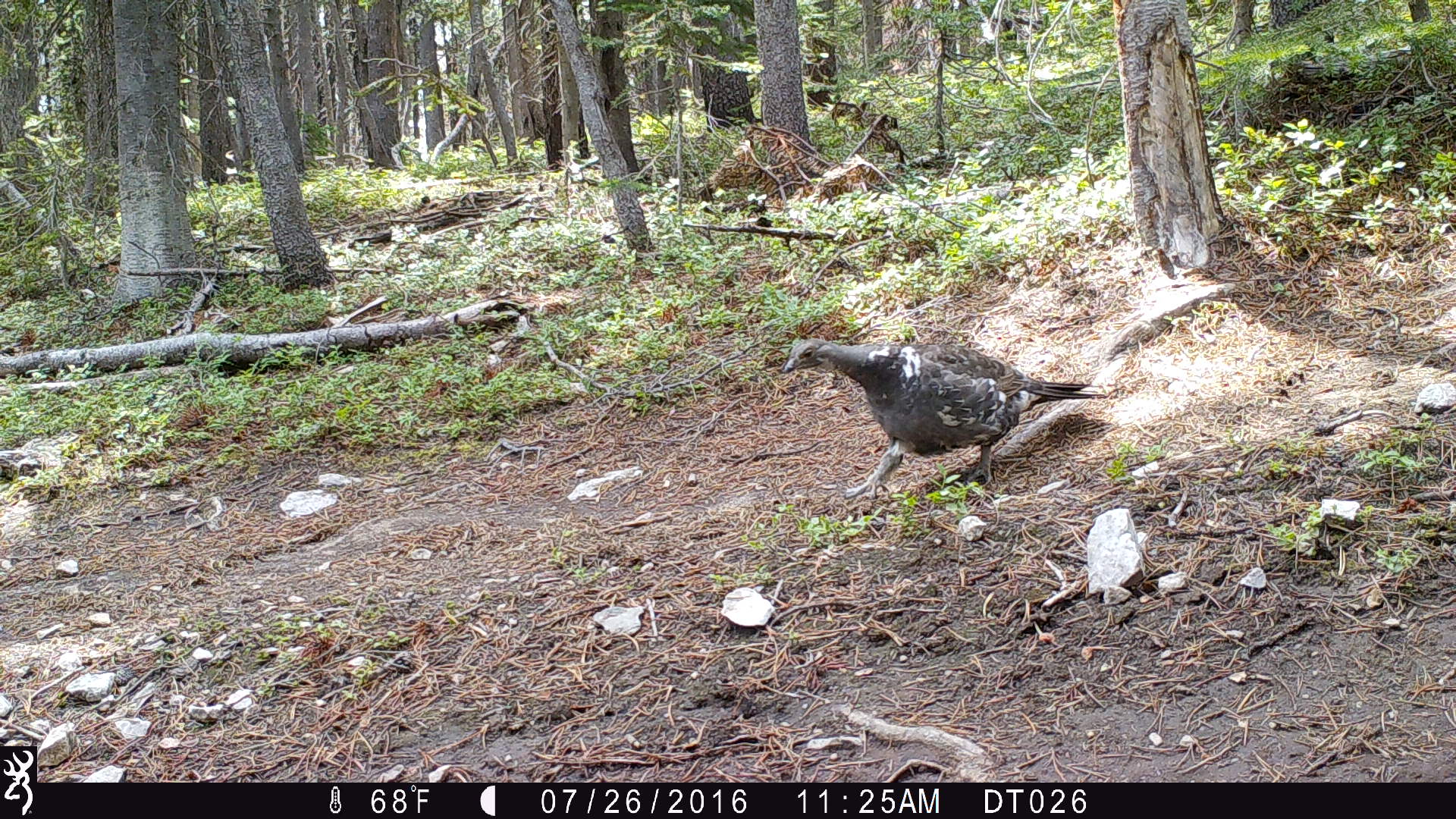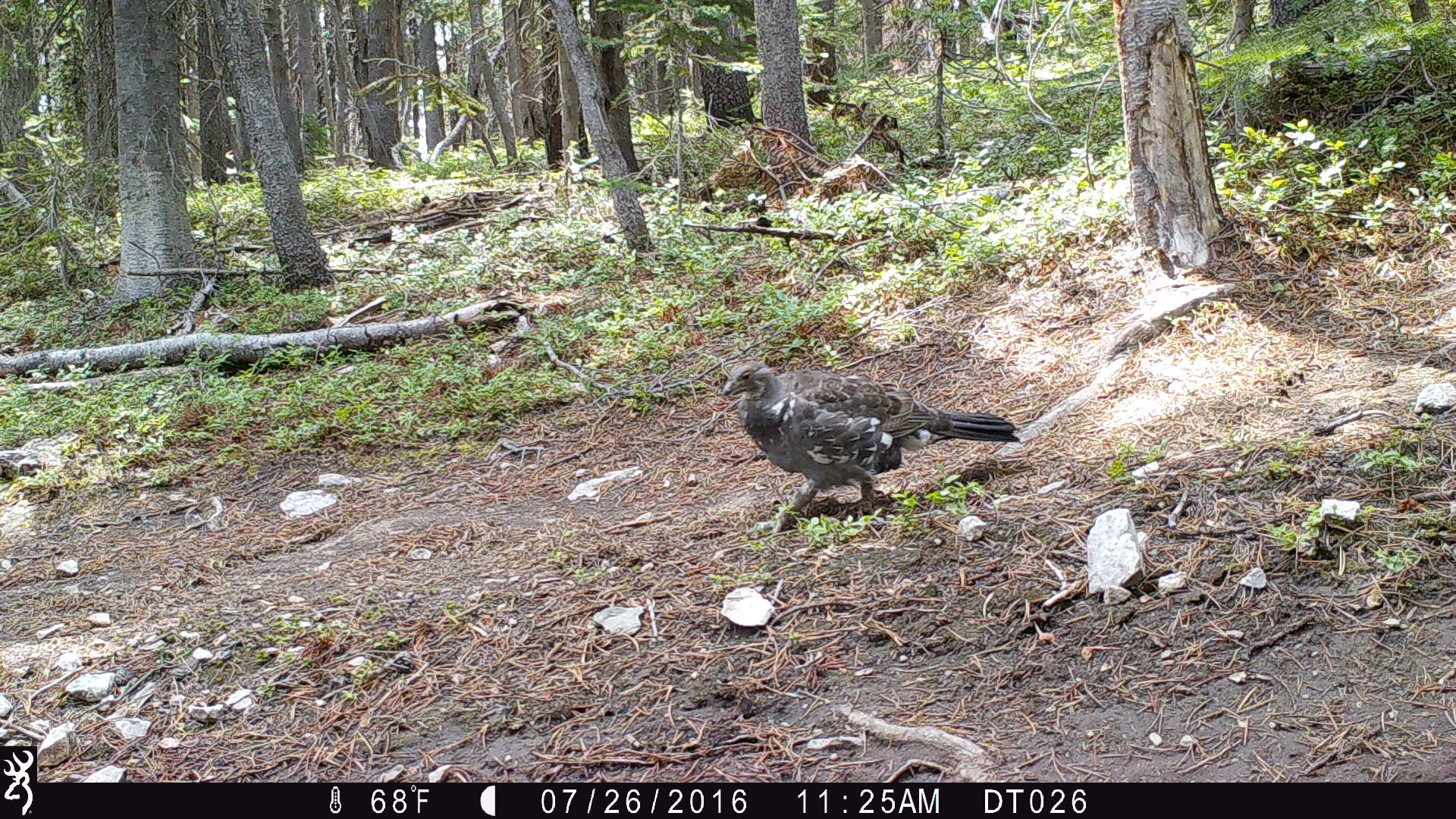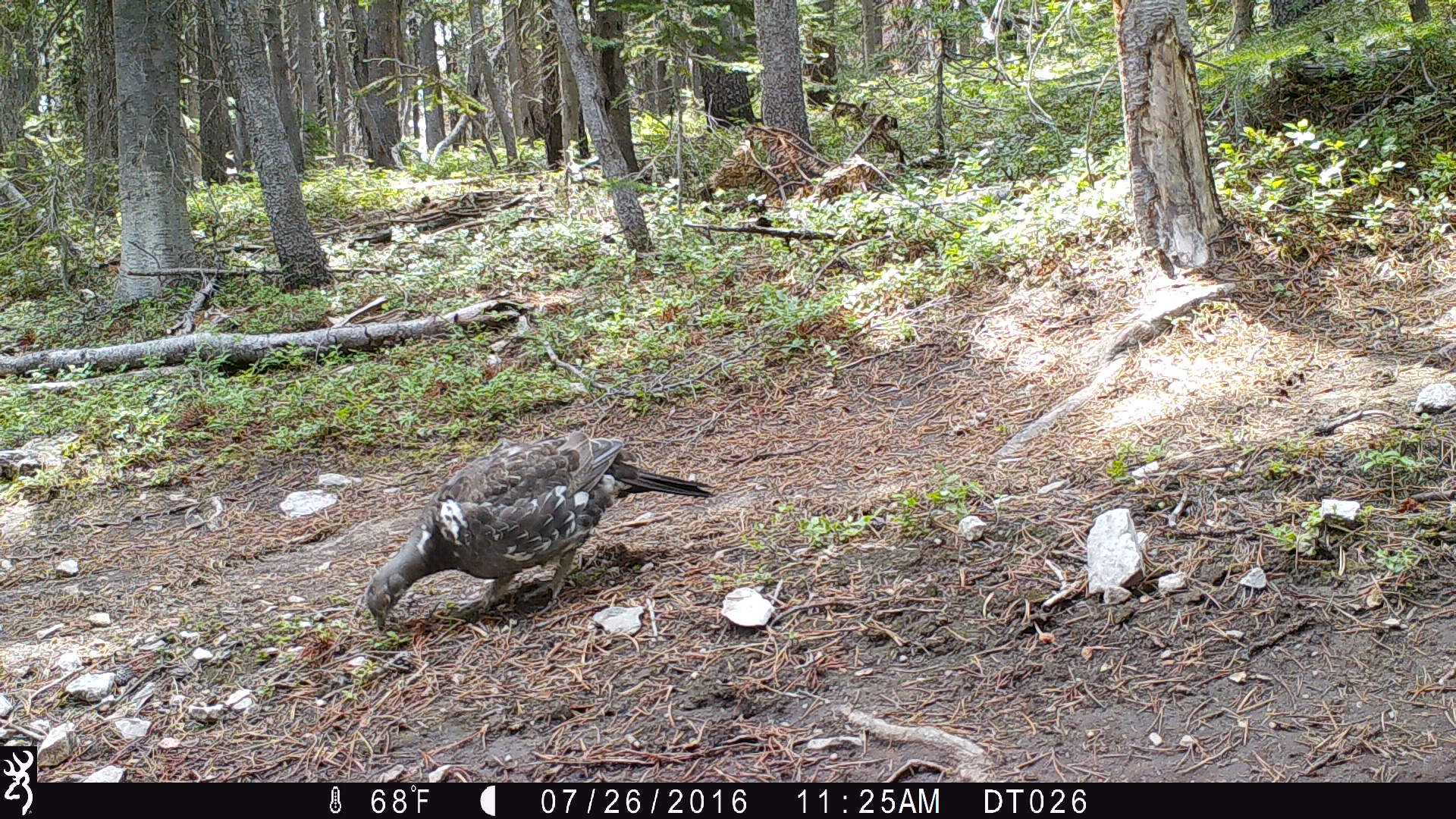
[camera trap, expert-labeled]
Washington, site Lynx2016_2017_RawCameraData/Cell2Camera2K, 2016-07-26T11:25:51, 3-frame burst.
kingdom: Animalia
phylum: Chordata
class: Aves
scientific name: Aves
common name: birds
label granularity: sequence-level